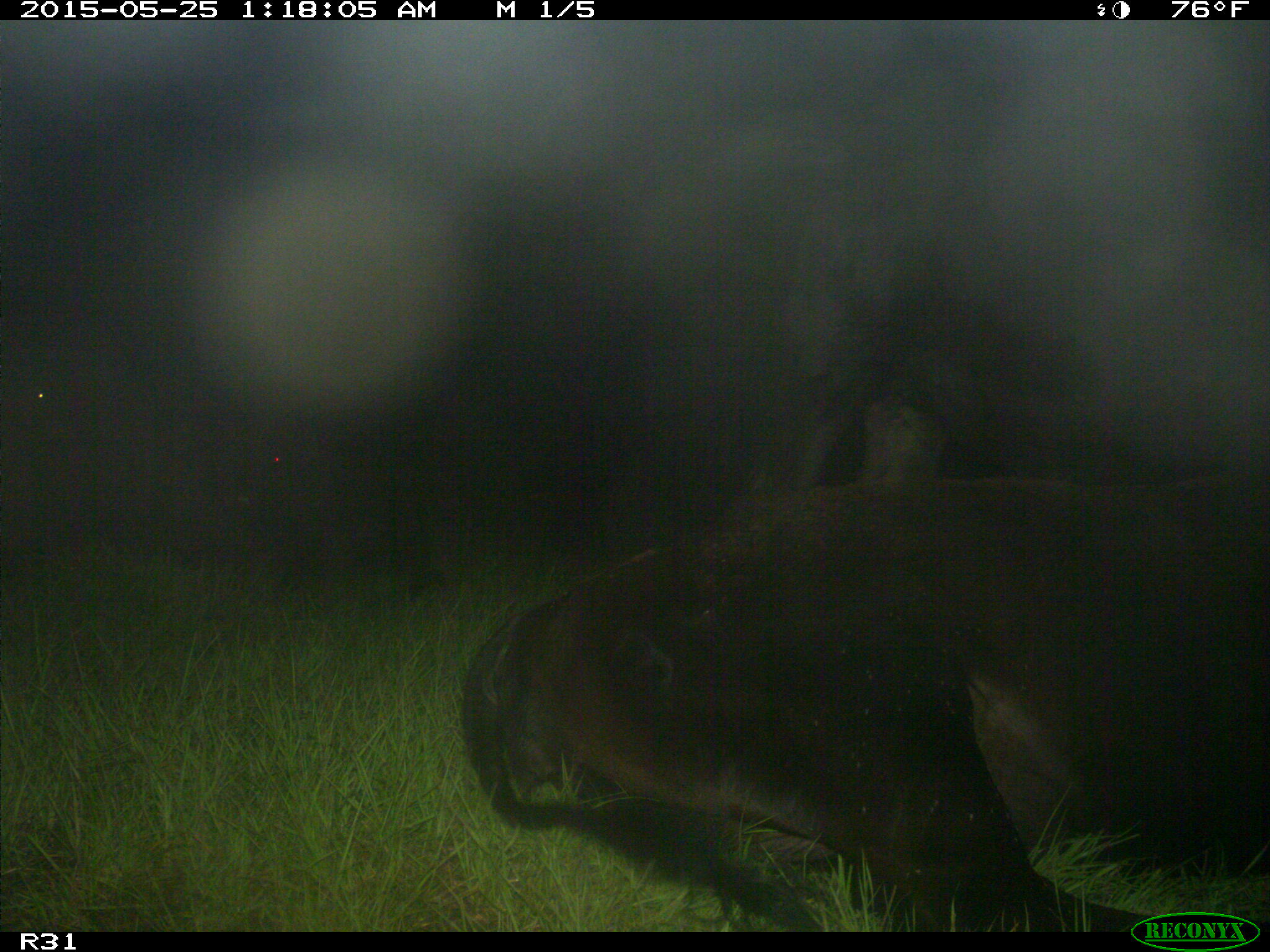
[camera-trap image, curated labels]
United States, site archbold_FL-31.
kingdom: Animalia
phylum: Chordata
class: Mammalia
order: Artiodactyla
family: Bovidae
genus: Bos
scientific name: Bos taurus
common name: domestic cow